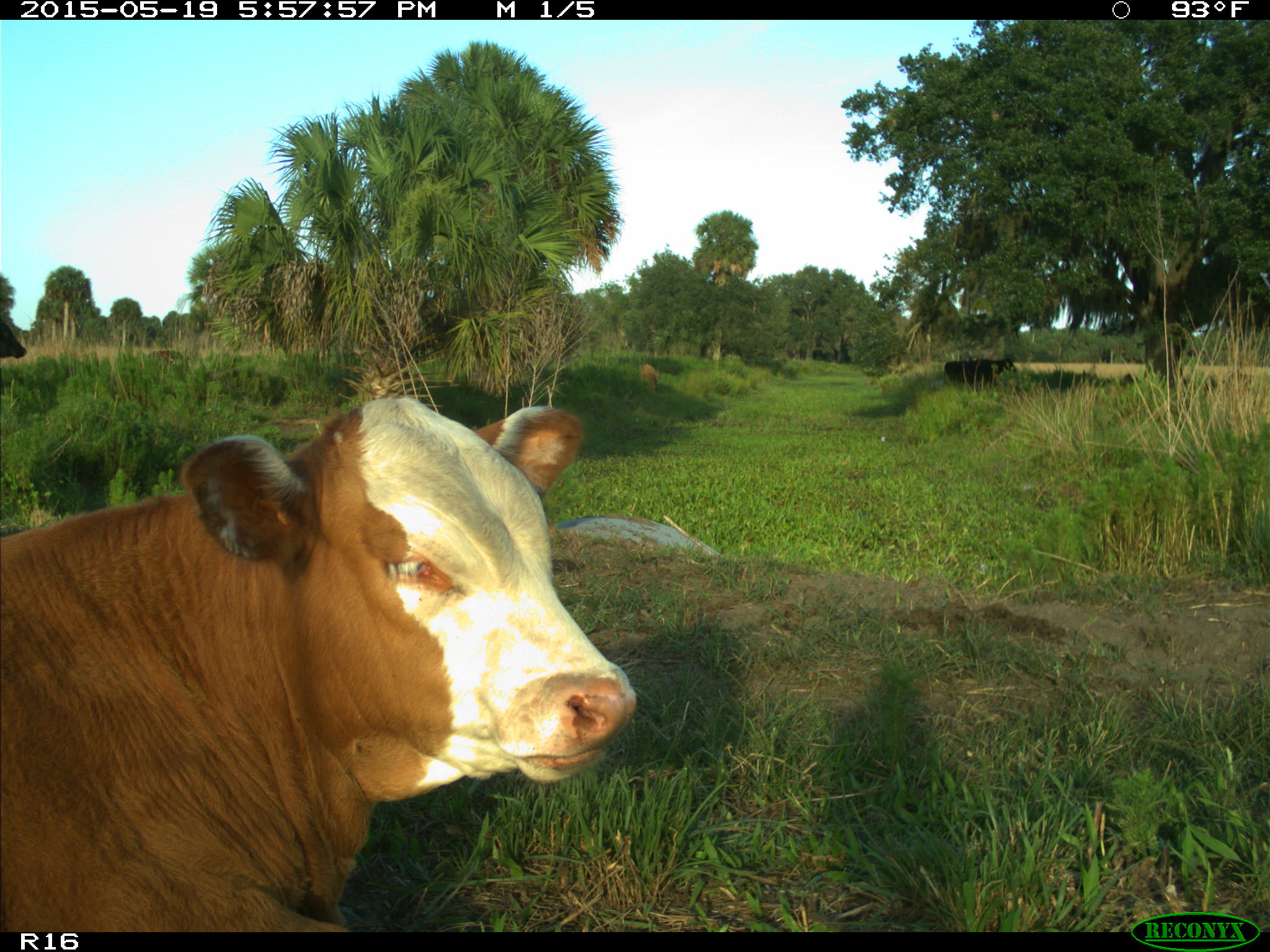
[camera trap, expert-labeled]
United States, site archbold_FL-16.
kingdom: Animalia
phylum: Chordata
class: Mammalia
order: Artiodactyla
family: Bovidae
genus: Bos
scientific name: Bos taurus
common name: domestic cow